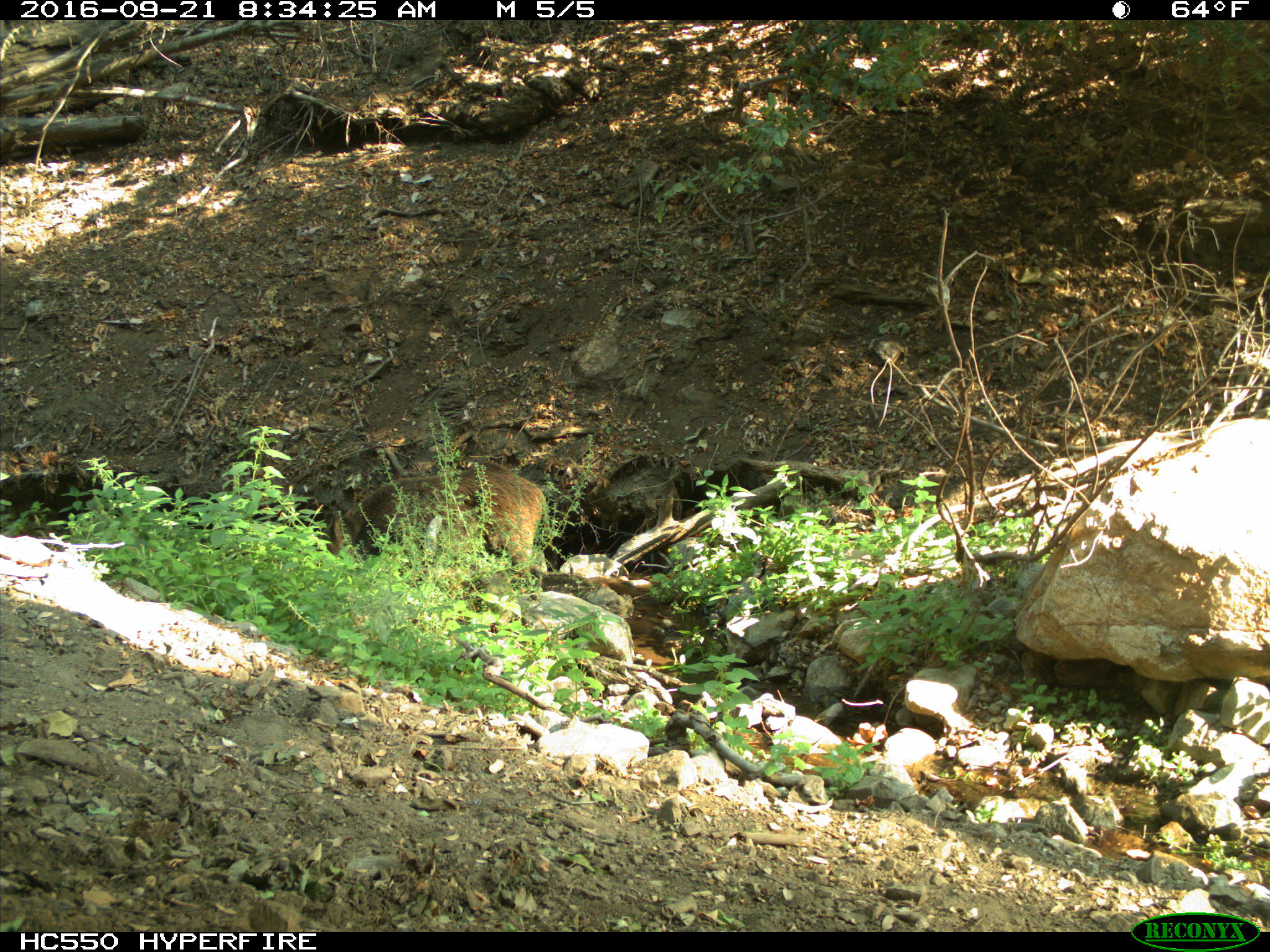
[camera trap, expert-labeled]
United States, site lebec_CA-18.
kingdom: Animalia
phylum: Chordata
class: Mammalia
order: Artiodactyla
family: Suidae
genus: Sus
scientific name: Sus scrofa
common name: wild boar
Sus scrofa (wild boar).